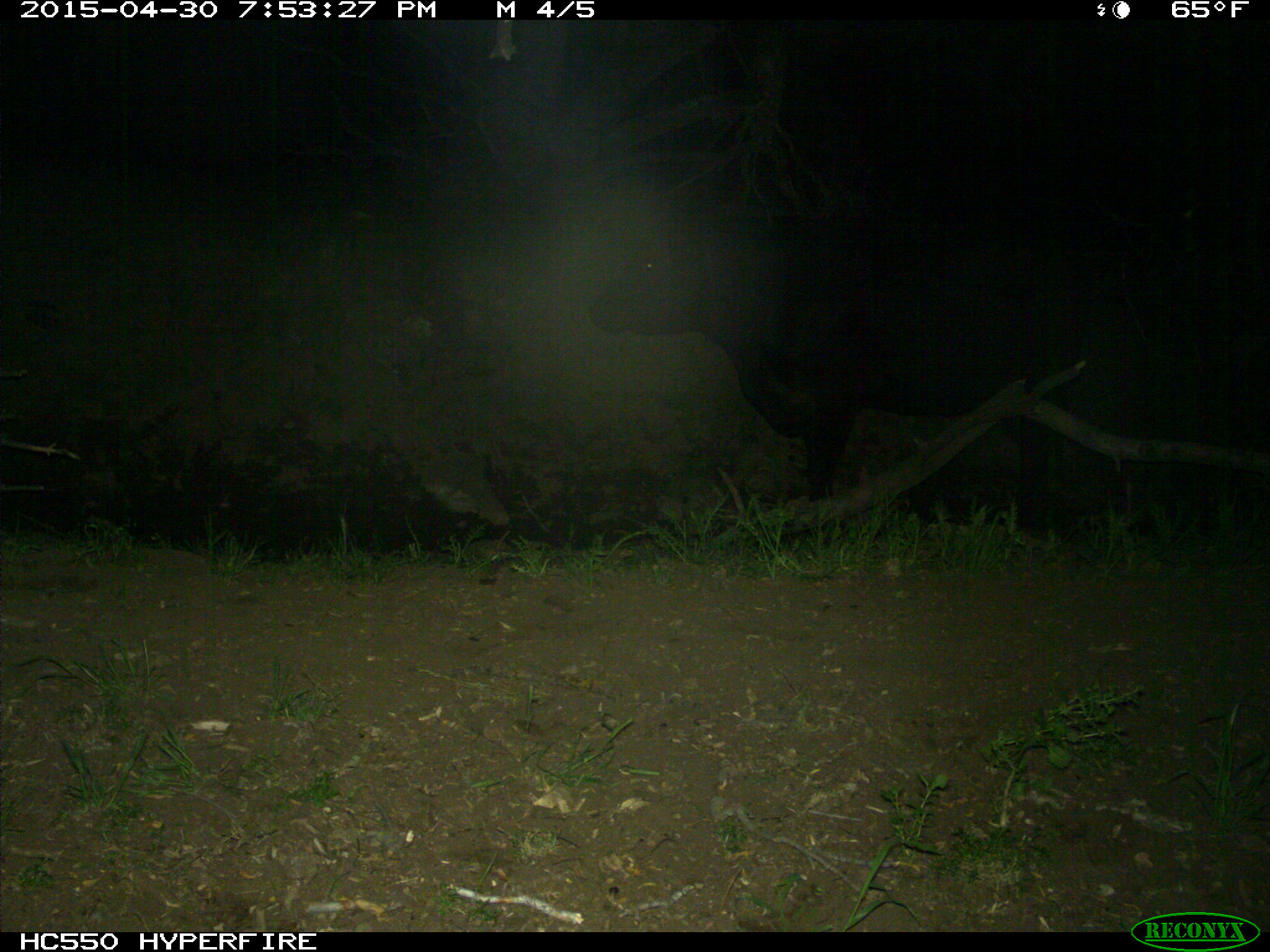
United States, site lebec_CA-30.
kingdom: Animalia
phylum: Chordata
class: Mammalia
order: Artiodactyla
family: Bovidae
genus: Bos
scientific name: Bos taurus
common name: domestic cow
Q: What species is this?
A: Bos taurus (domestic cow).